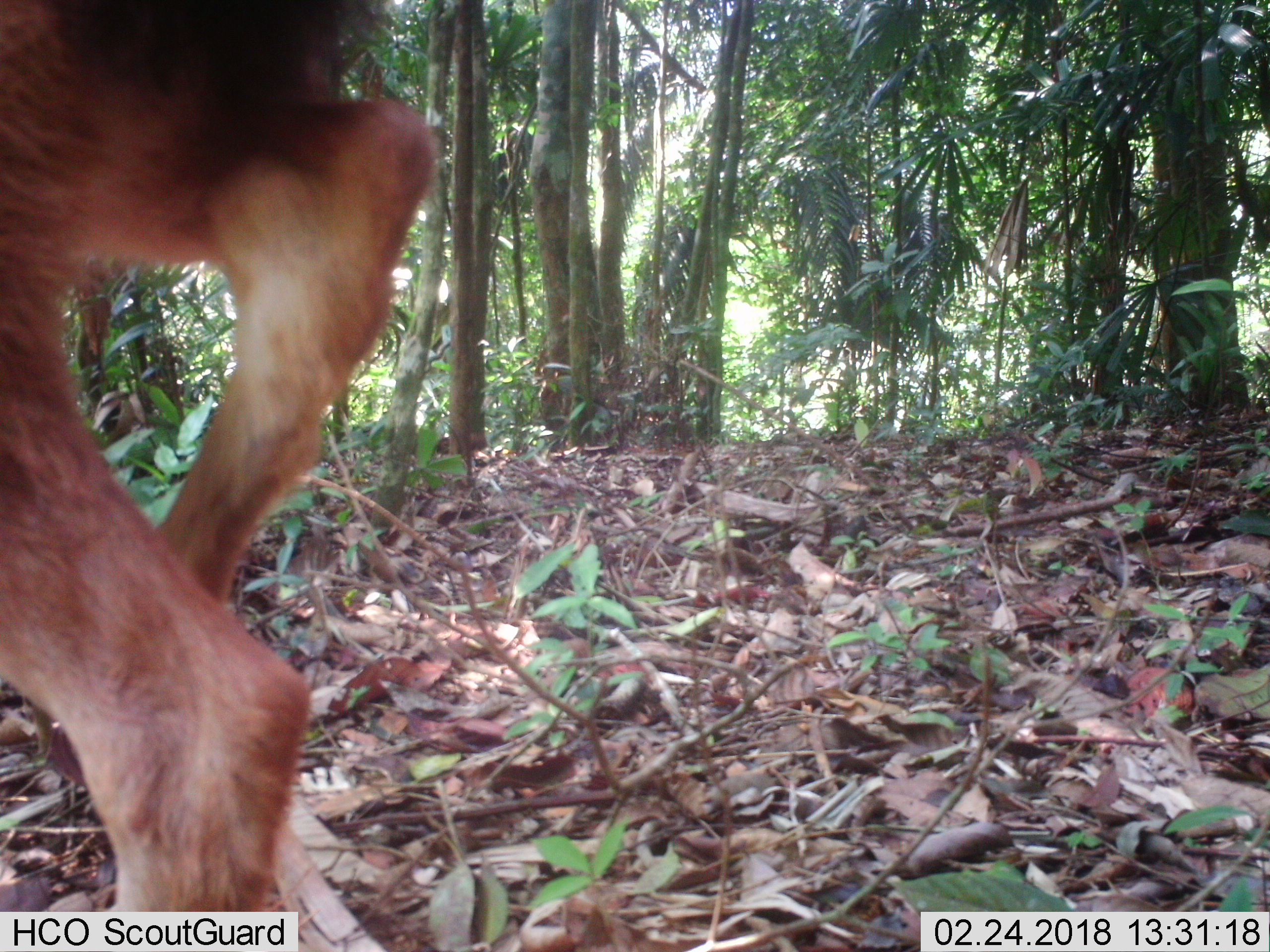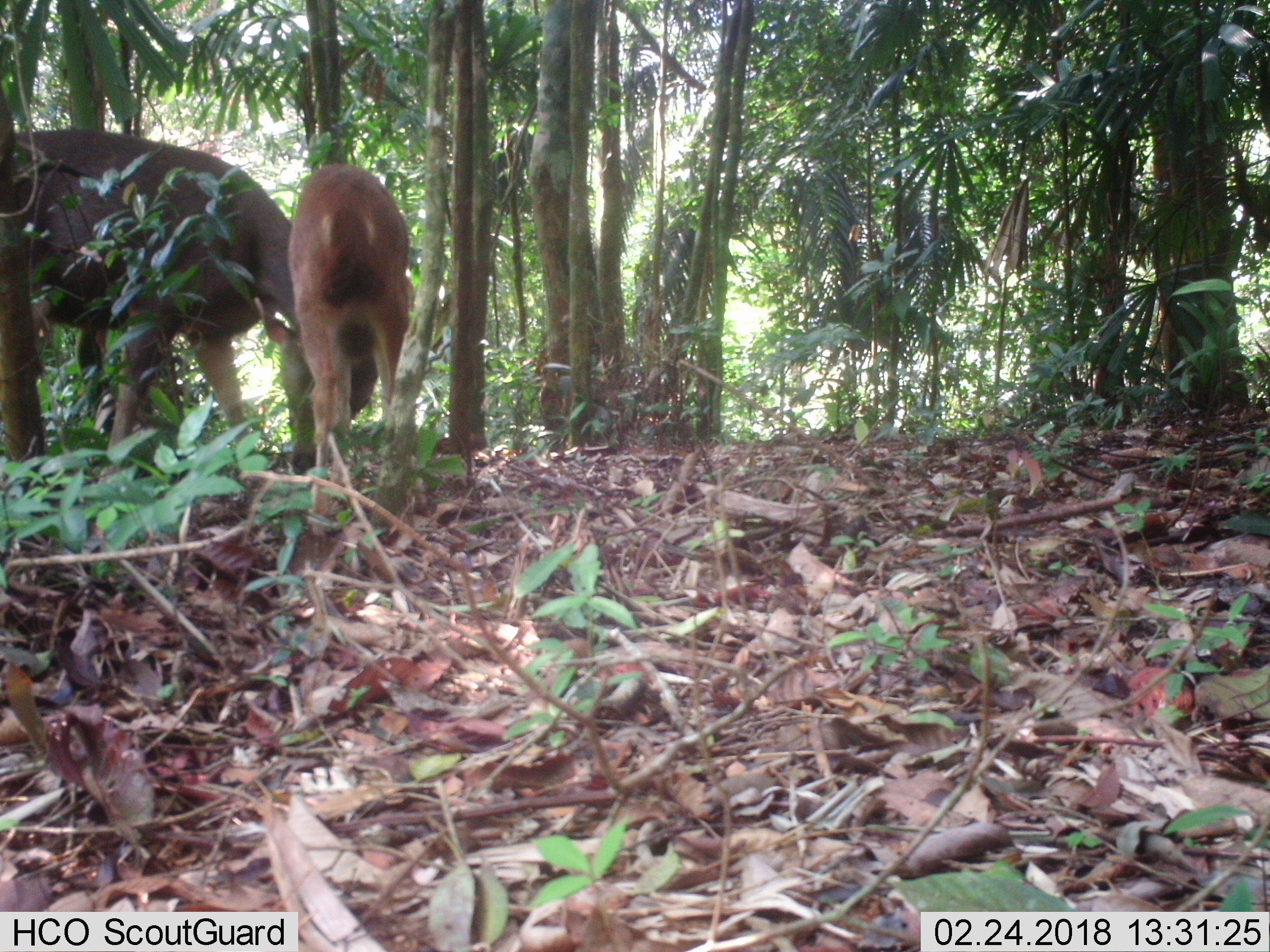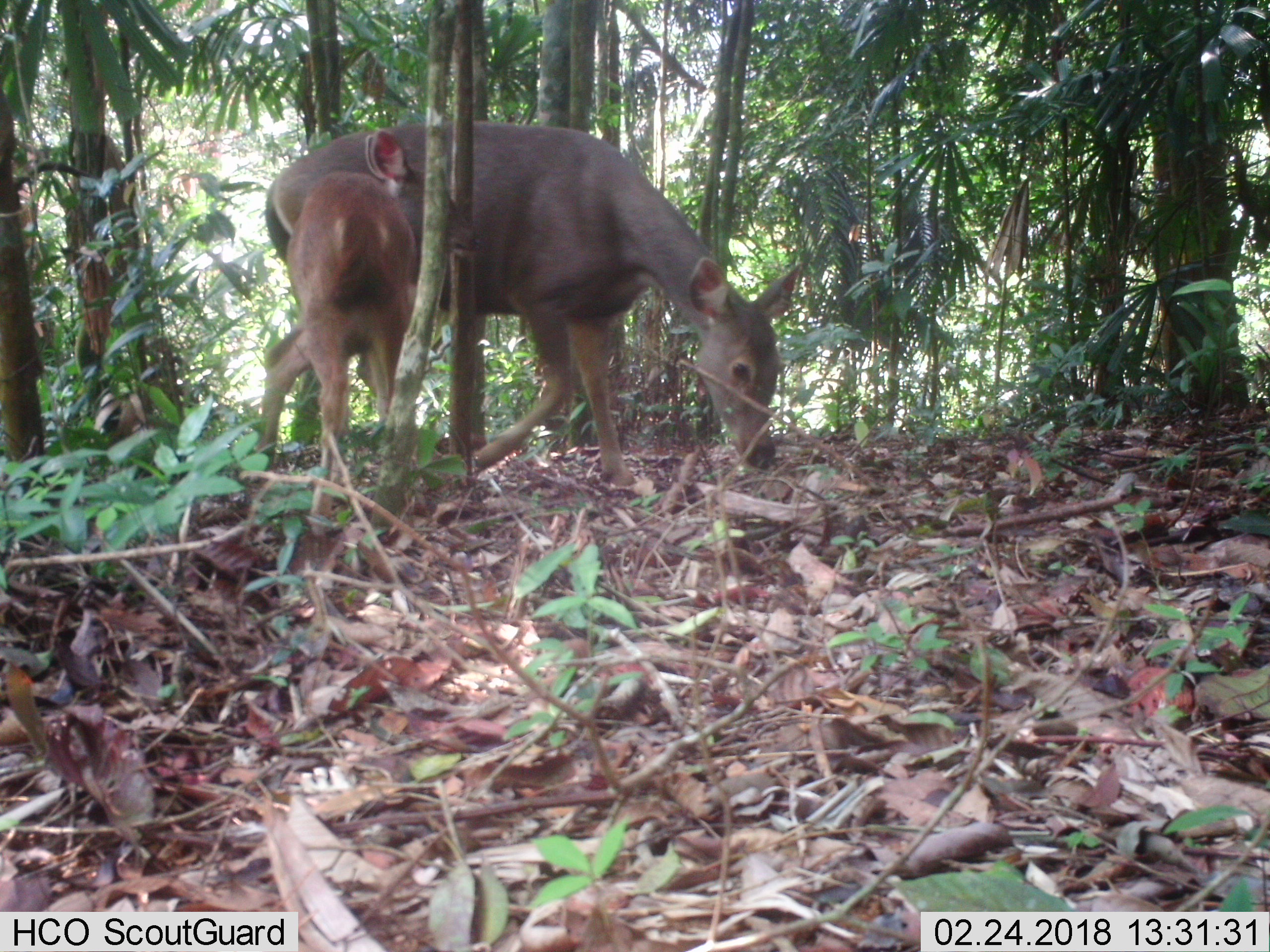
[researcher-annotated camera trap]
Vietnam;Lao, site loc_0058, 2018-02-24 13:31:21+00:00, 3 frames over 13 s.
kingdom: Animalia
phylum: Chordata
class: Mammalia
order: Artiodactyla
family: Cervidae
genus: Rusa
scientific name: Rusa unicolor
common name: sambar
Sambar (Rusa unicolor). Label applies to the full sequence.